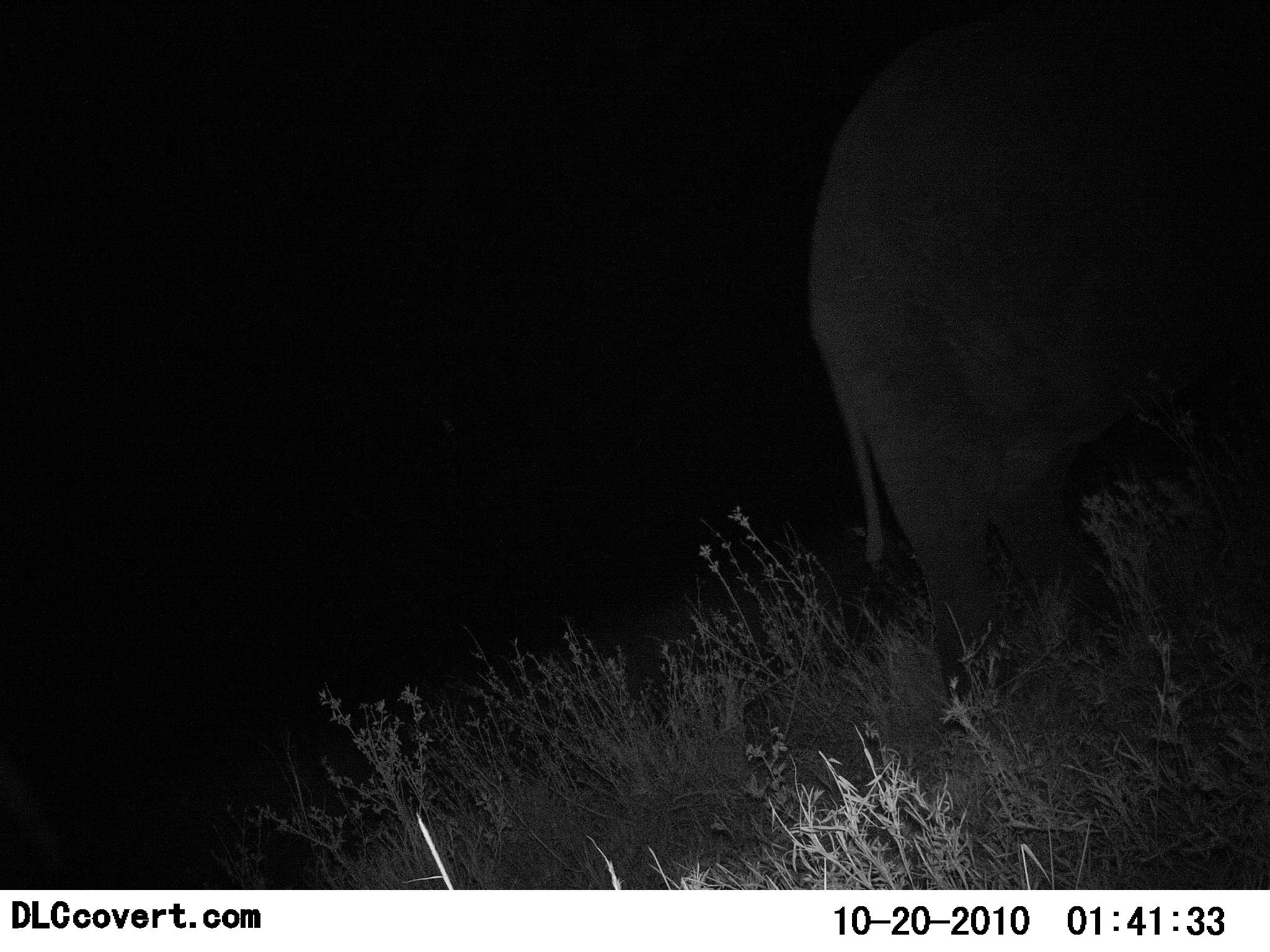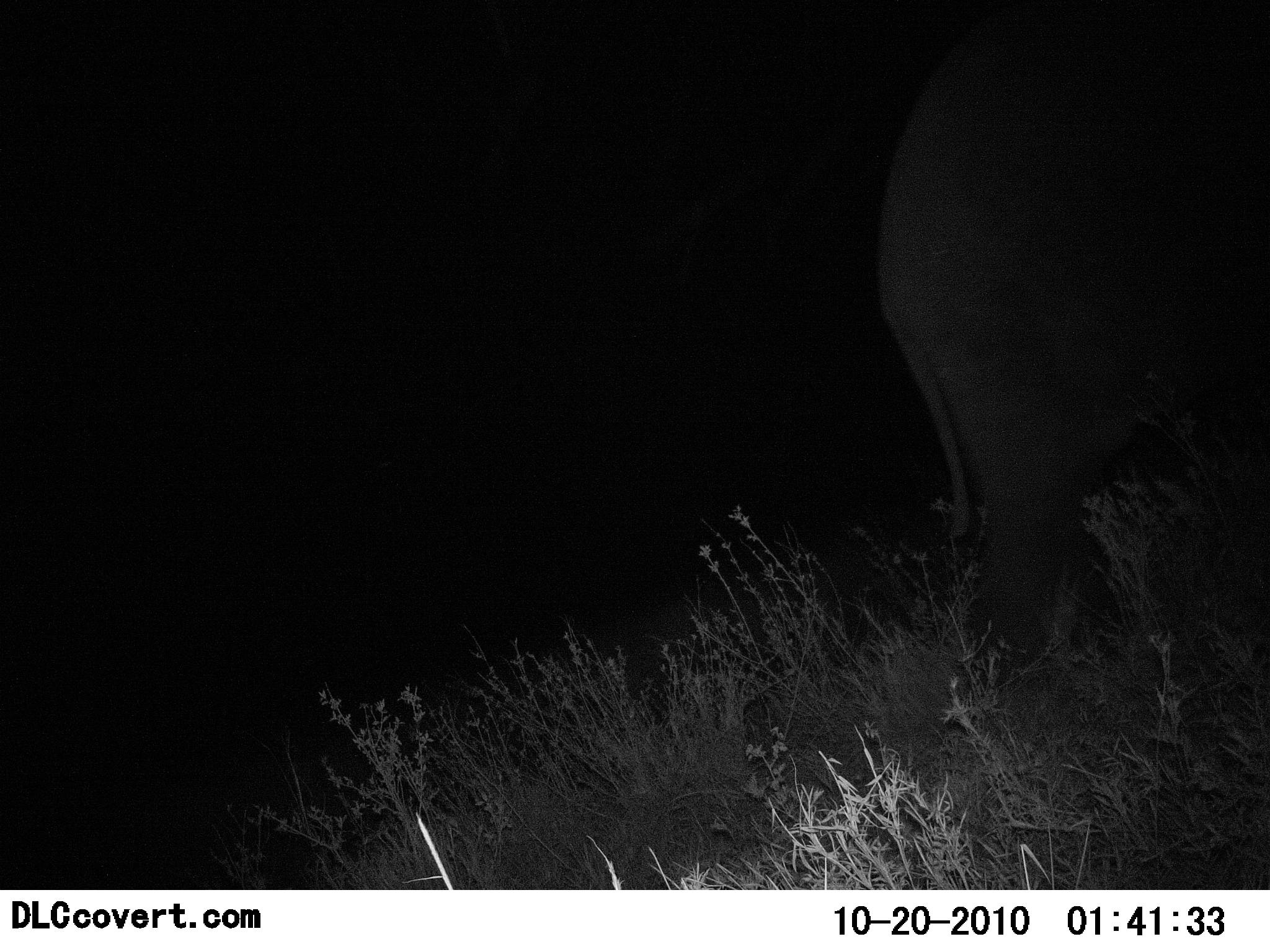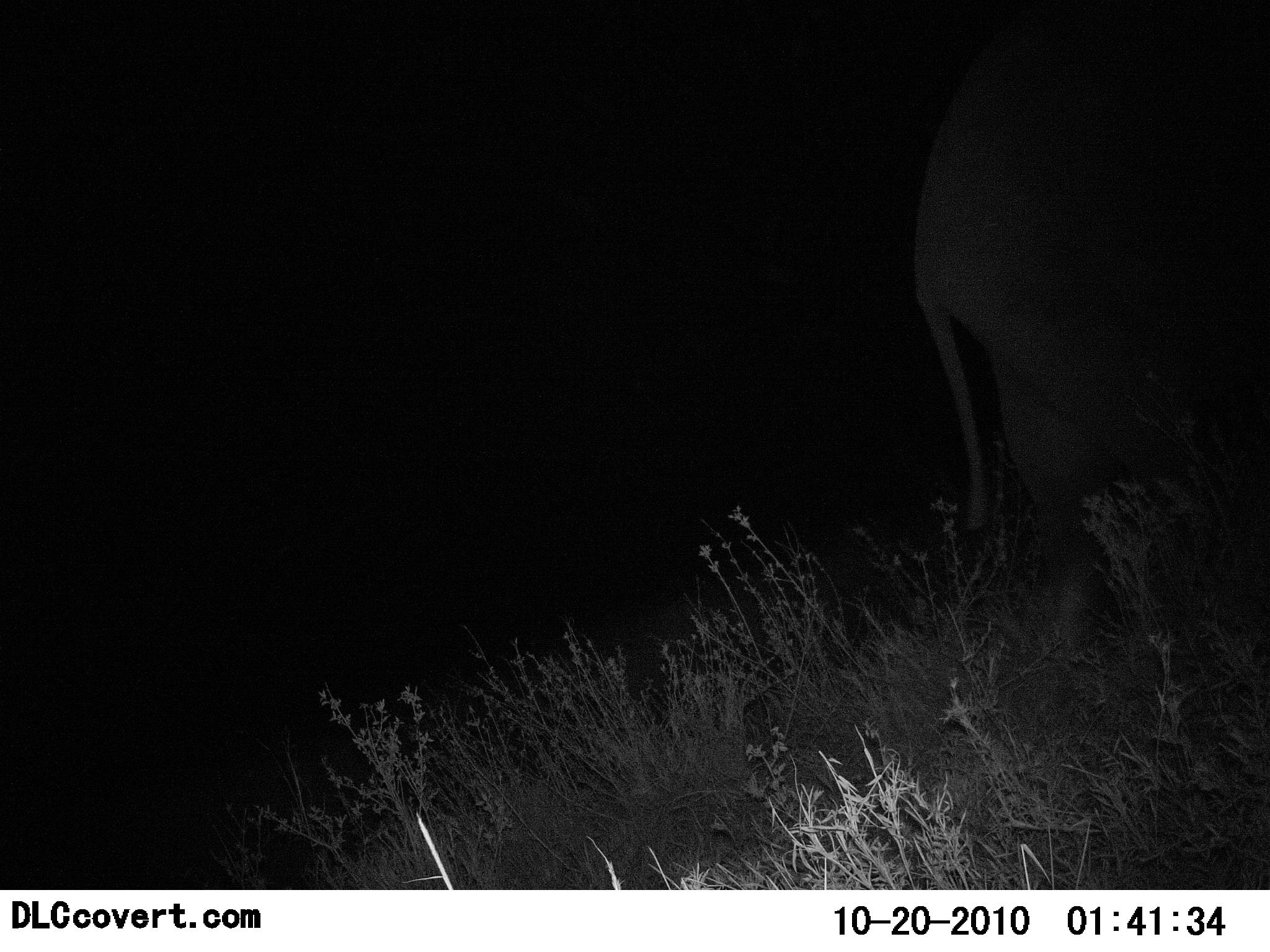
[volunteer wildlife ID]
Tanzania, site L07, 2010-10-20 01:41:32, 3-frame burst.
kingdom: Animalia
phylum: Chordata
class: Mammalia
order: Proboscidea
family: Elephantidae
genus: Loxodonta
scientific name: Loxodonta africana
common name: african bush elephant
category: elephant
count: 1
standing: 14%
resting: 0%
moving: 86%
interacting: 0%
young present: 0%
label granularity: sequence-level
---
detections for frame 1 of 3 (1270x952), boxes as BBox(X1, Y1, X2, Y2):
animal: BBox(803, 3, 1269, 730)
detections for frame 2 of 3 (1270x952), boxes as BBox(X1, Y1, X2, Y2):
animal: BBox(875, 29, 1269, 690)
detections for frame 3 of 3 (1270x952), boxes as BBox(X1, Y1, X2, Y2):
animal: BBox(912, 25, 1268, 655)